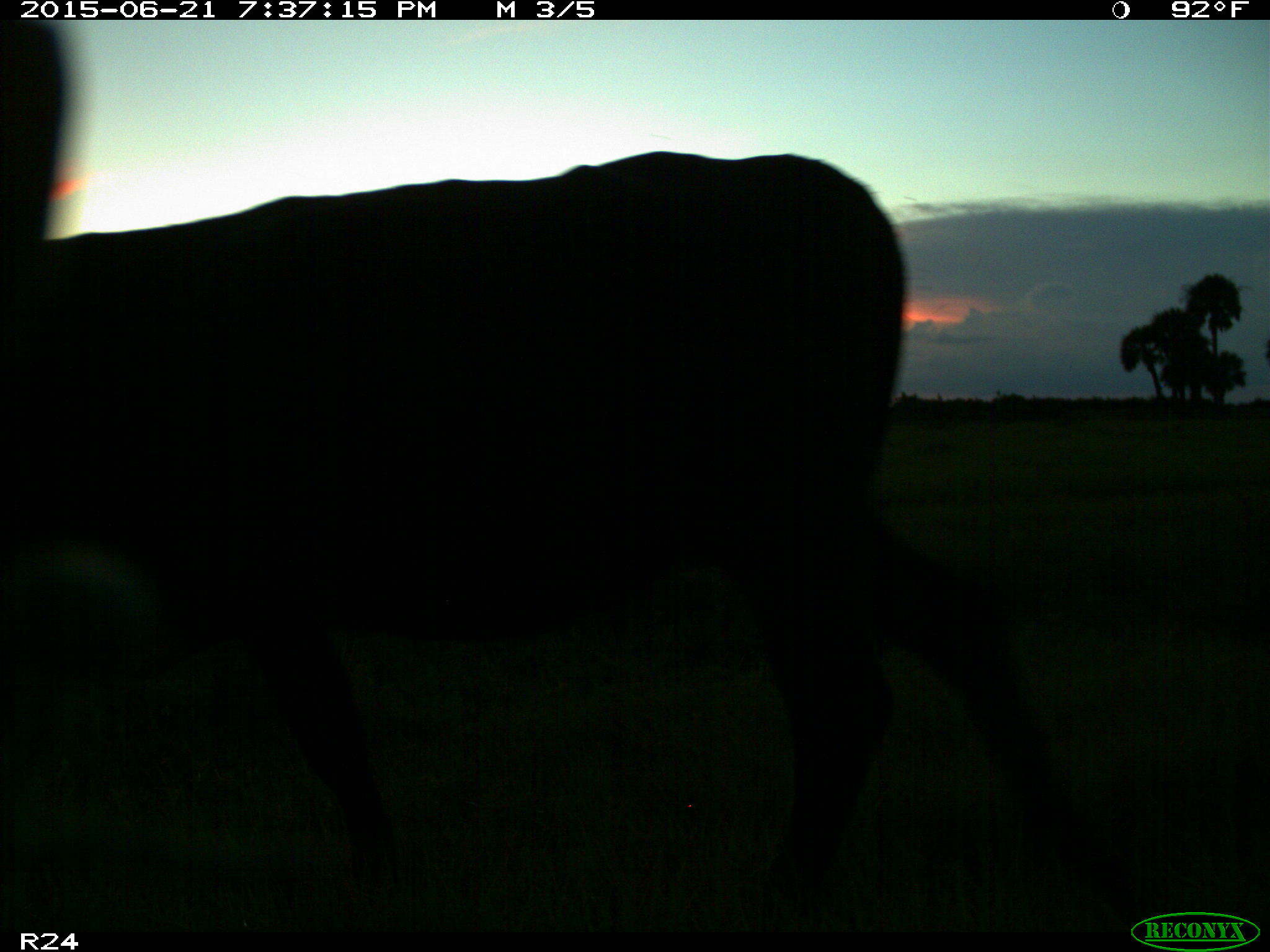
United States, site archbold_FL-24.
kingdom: Animalia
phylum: Chordata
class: Mammalia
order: Artiodactyla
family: Bovidae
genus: Bos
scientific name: Bos taurus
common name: domestic cow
Bos taurus (domestic cow).